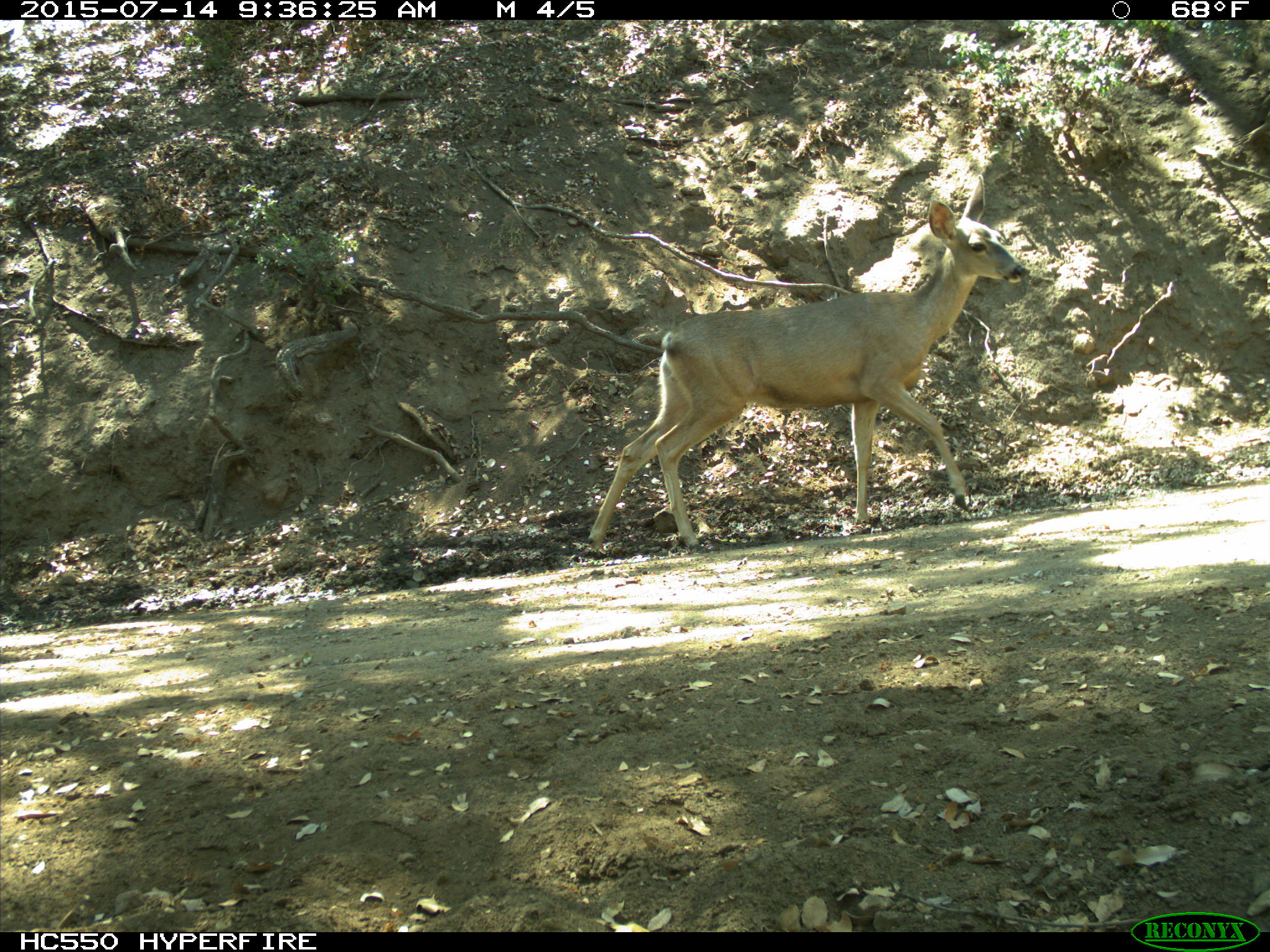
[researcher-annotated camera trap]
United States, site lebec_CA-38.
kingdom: Animalia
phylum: Chordata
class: Mammalia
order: Artiodactyla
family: Cervidae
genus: Odocoileus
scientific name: Odocoileus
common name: deer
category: unidentified deer